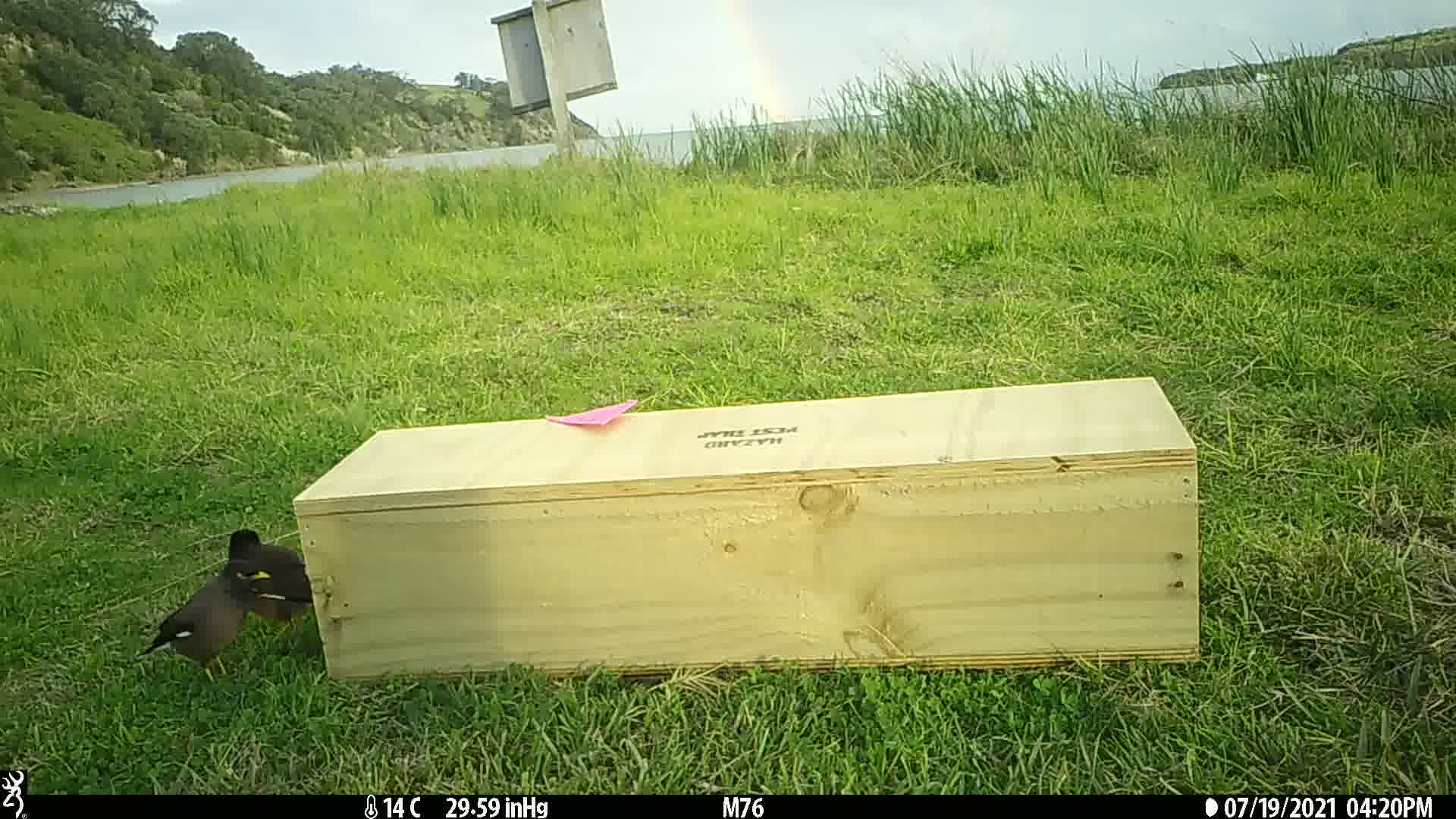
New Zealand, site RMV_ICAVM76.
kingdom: Animalia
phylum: Chordata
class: Aves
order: Passeriformes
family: Sturnidae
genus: Acridotheres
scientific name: Acridotheres tristis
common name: common myna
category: myna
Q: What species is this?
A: Myna (common myna) (Acridotheres tristis).